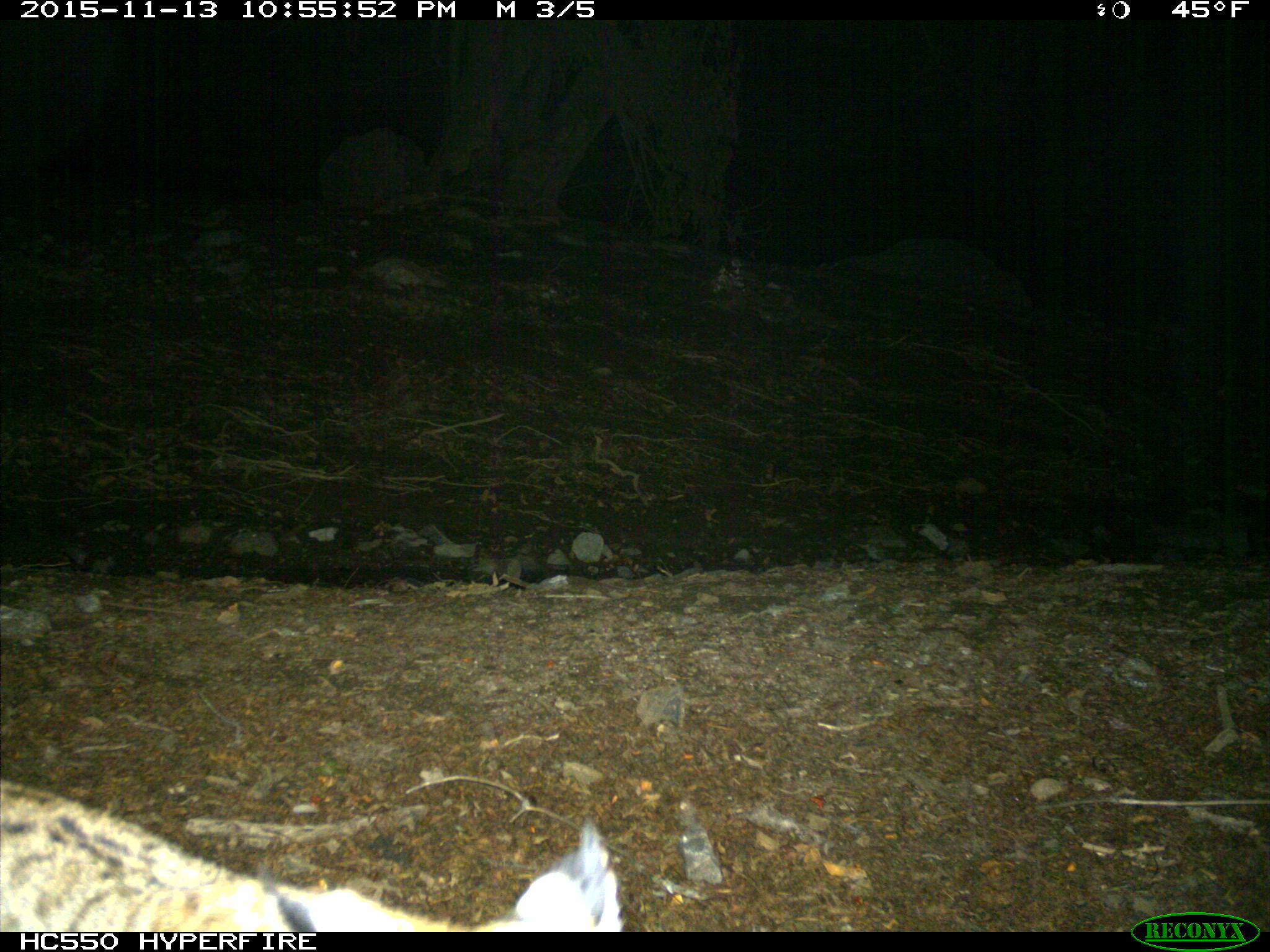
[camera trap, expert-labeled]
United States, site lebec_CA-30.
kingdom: Animalia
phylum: Chordata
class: Mammalia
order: Carnivora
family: Felidae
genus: Lynx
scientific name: Lynx rufus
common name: bobcat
Lynx rufus (bobcat).